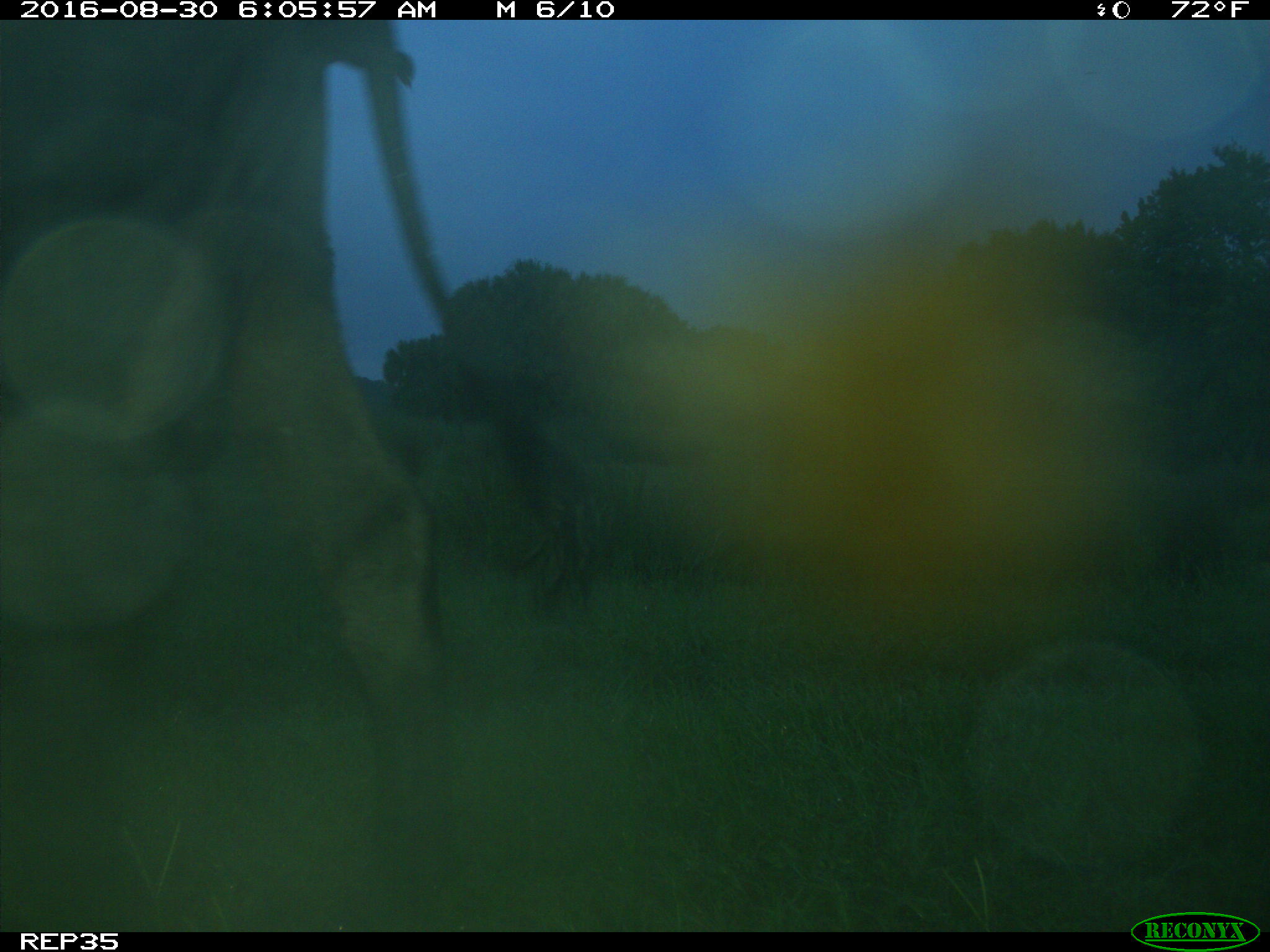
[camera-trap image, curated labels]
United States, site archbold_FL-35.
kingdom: Animalia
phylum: Chordata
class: Mammalia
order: Artiodactyla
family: Bovidae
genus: Bos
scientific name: Bos taurus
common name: domestic cow